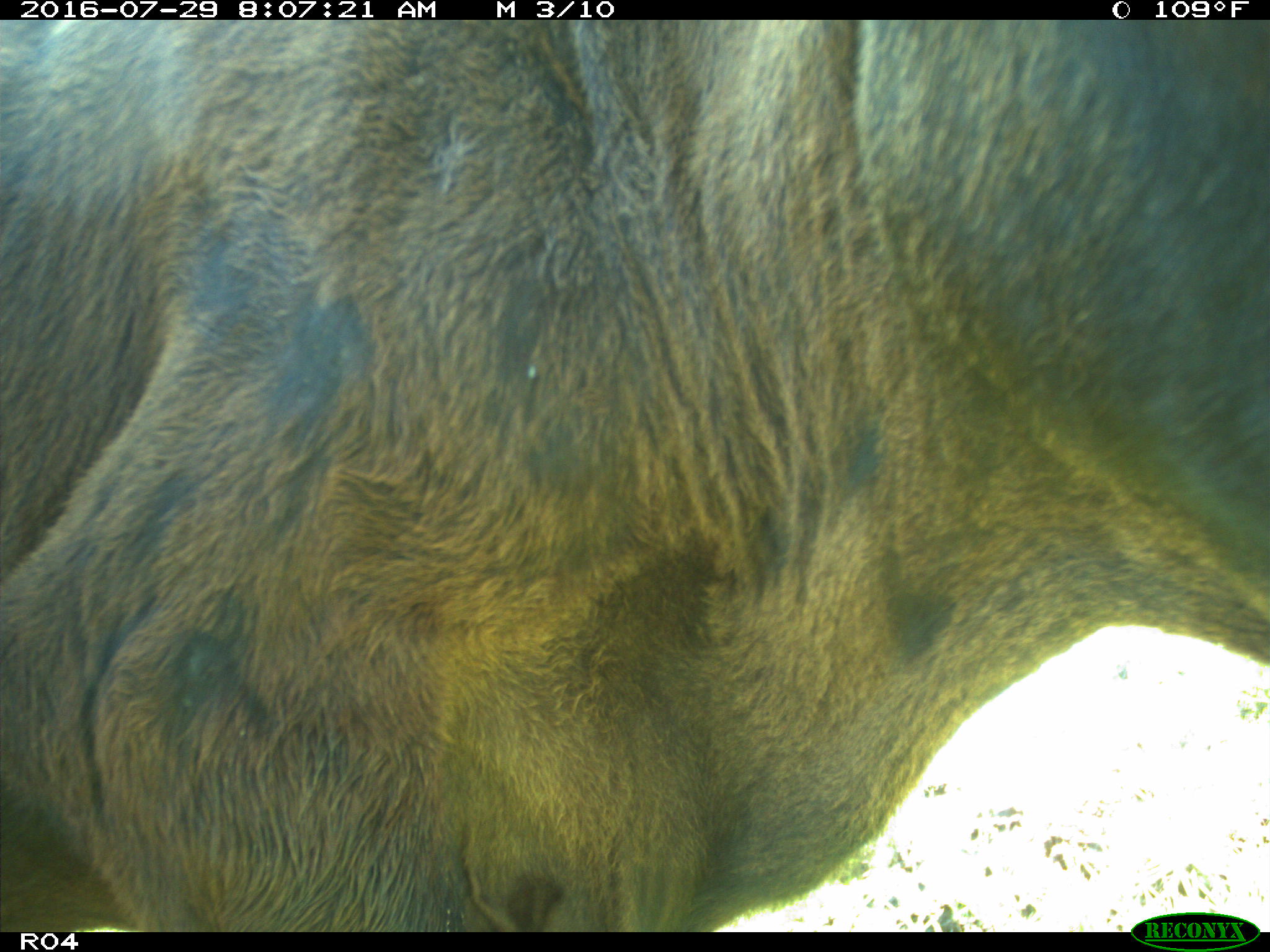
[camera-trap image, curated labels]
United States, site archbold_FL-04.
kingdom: Animalia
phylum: Chordata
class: Mammalia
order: Artiodactyla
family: Bovidae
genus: Bos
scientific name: Bos taurus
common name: domestic cow